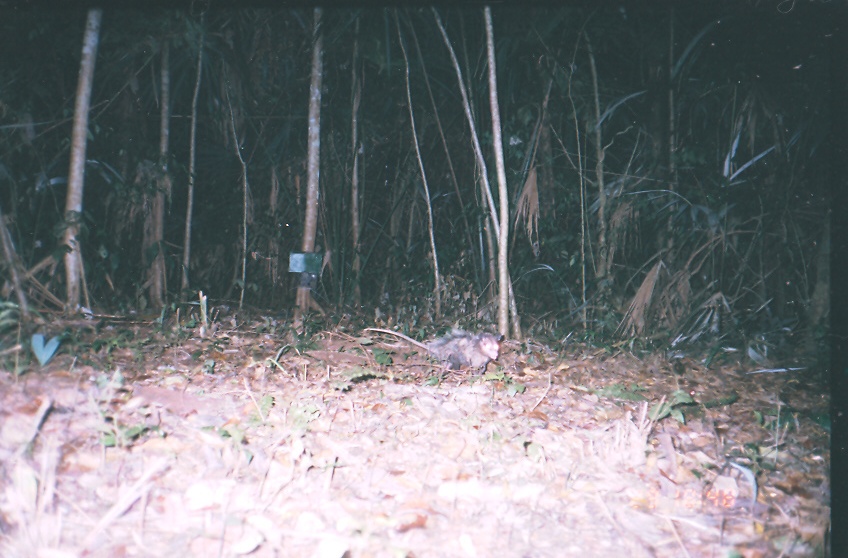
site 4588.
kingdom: Animalia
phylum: Chordata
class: Mammalia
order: Didelphimorphia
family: Didelphidae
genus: Didelphis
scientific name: Didelphis virginiana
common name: virginia opossum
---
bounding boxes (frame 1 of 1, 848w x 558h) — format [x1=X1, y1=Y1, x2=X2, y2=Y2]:
didelphis virginiana: [x1=364, y1=326, x2=502, y2=373]